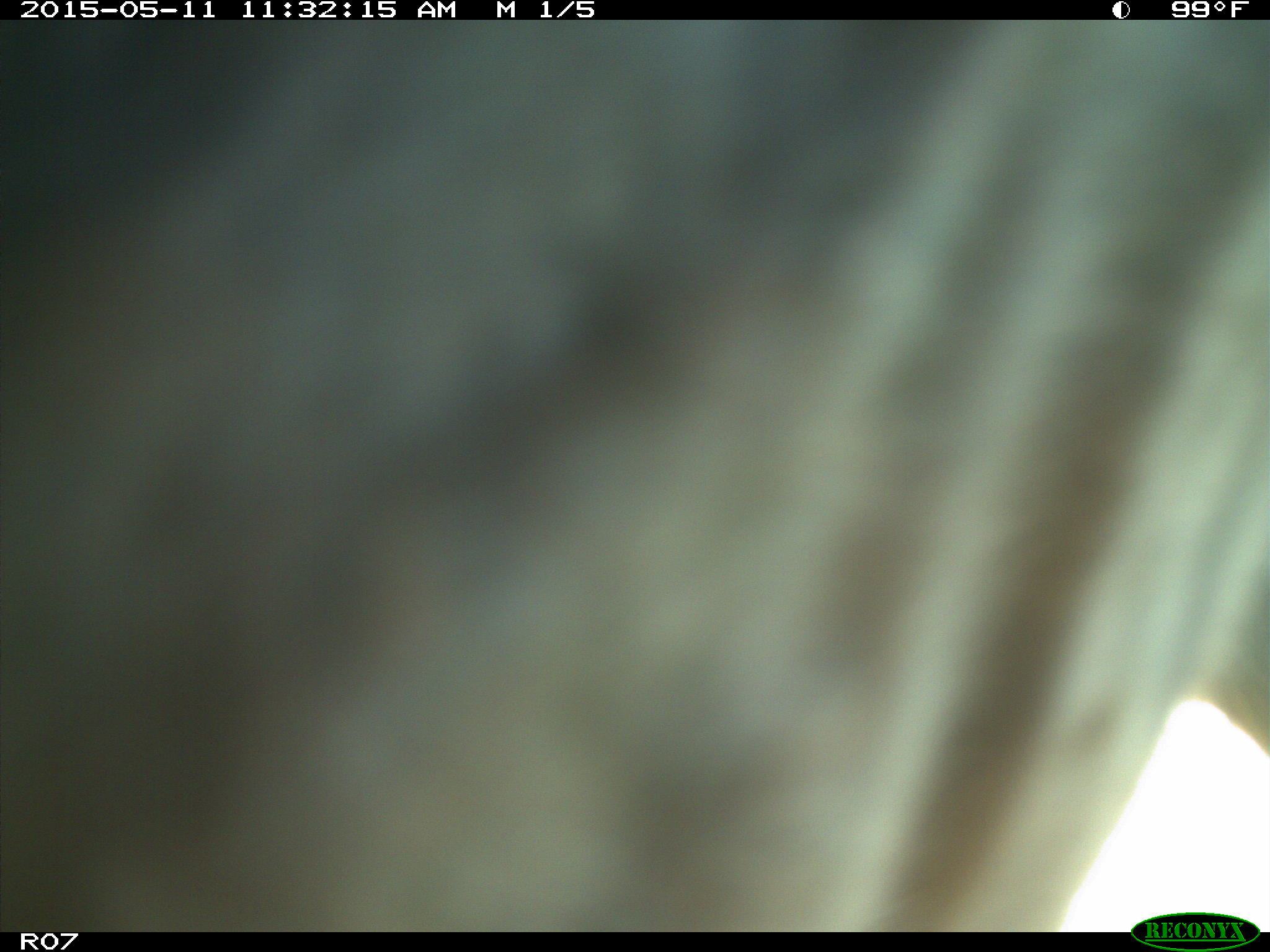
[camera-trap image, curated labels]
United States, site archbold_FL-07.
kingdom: Animalia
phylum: Chordata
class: Mammalia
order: Artiodactyla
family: Bovidae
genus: Bos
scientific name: Bos taurus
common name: domestic cow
Bos taurus (domestic cow).